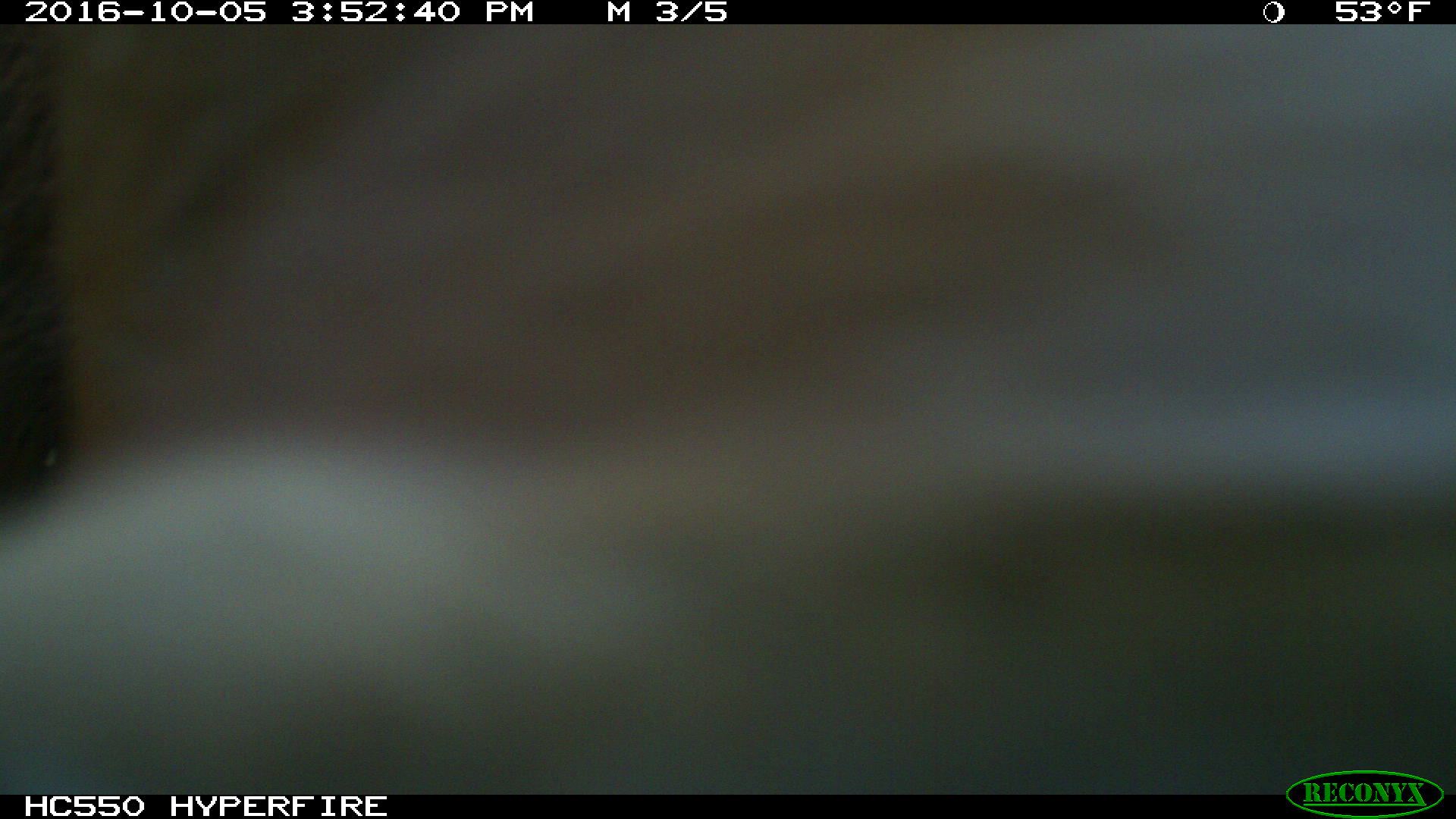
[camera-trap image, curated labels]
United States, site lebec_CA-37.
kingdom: Animalia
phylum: Chordata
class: Mammalia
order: Artiodactyla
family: Bovidae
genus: Bos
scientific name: Bos taurus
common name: domestic cow